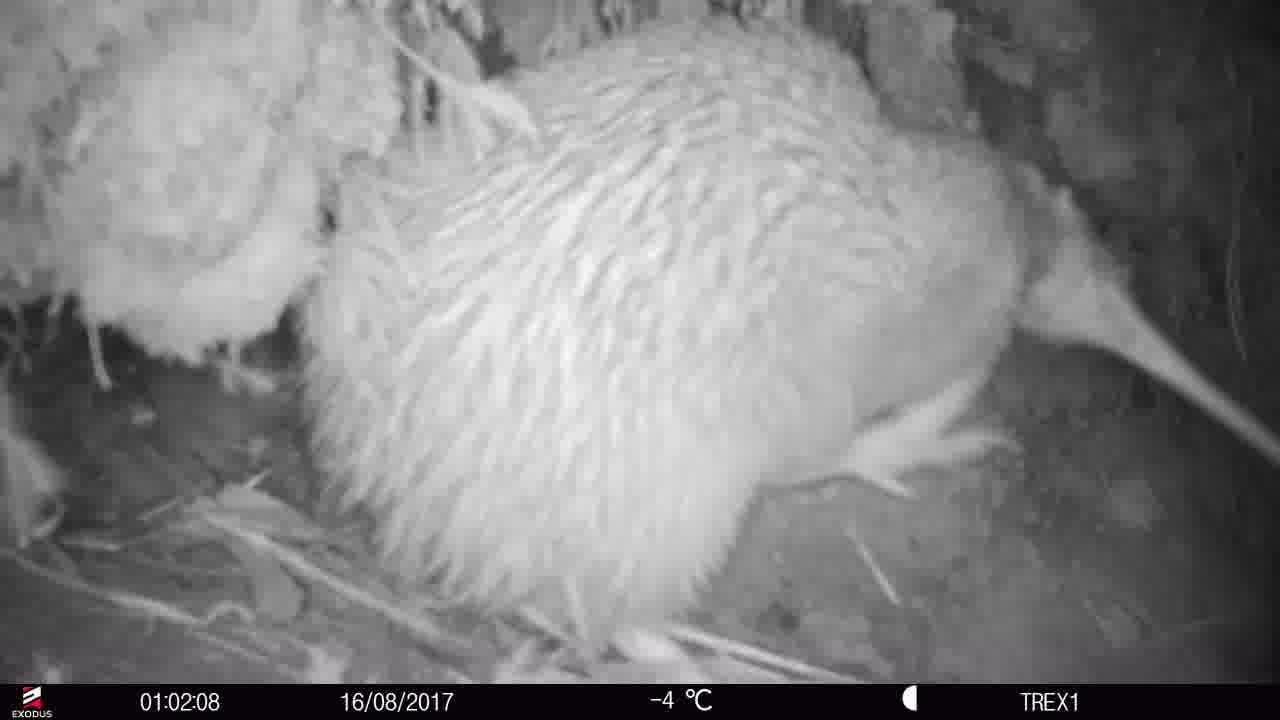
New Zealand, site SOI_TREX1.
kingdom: Animalia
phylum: Chordata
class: Aves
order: Apterygiformes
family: Apterygidae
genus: Apteryx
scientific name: Apteryx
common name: kiwi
Kiwi (Apteryx).